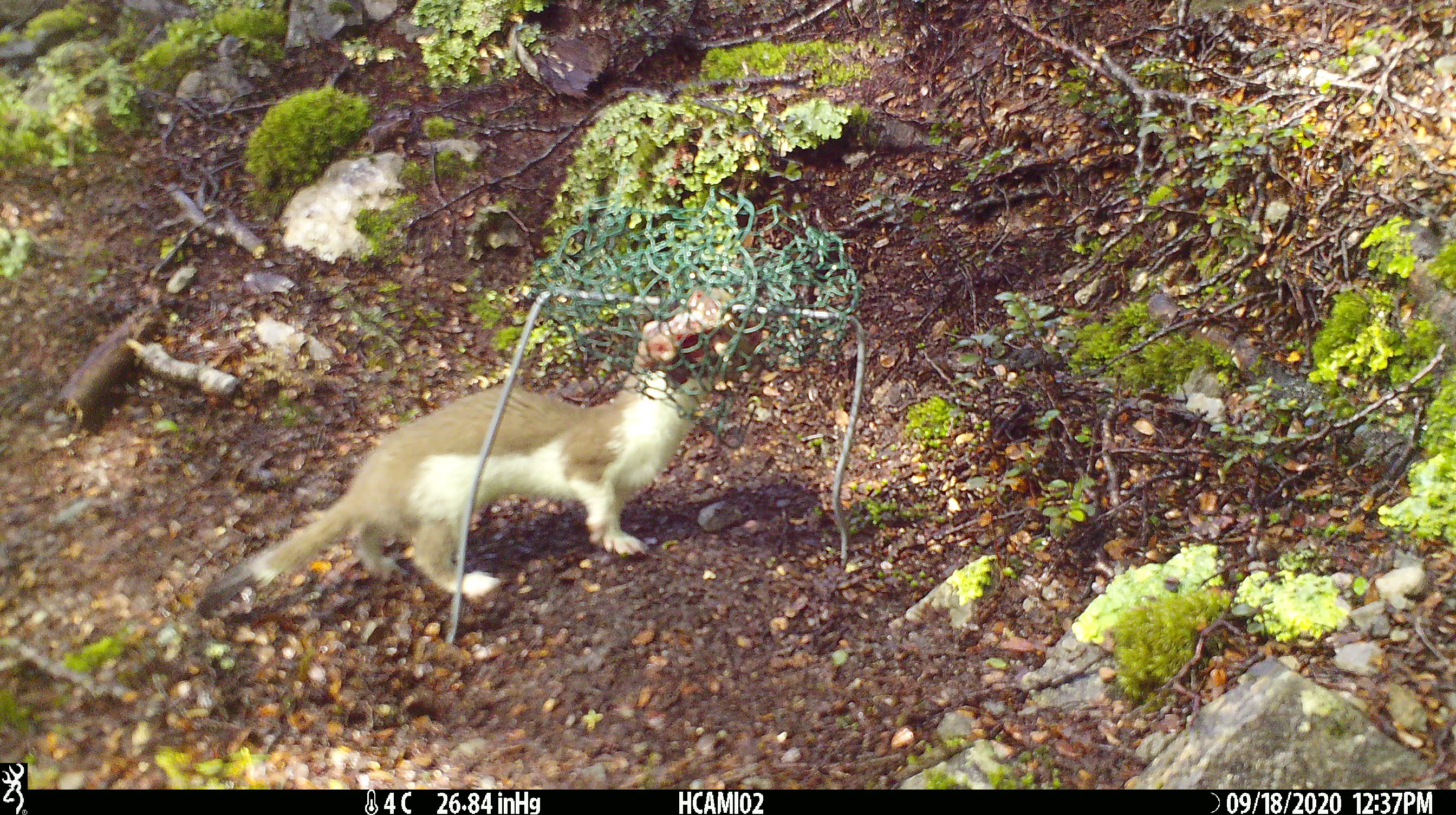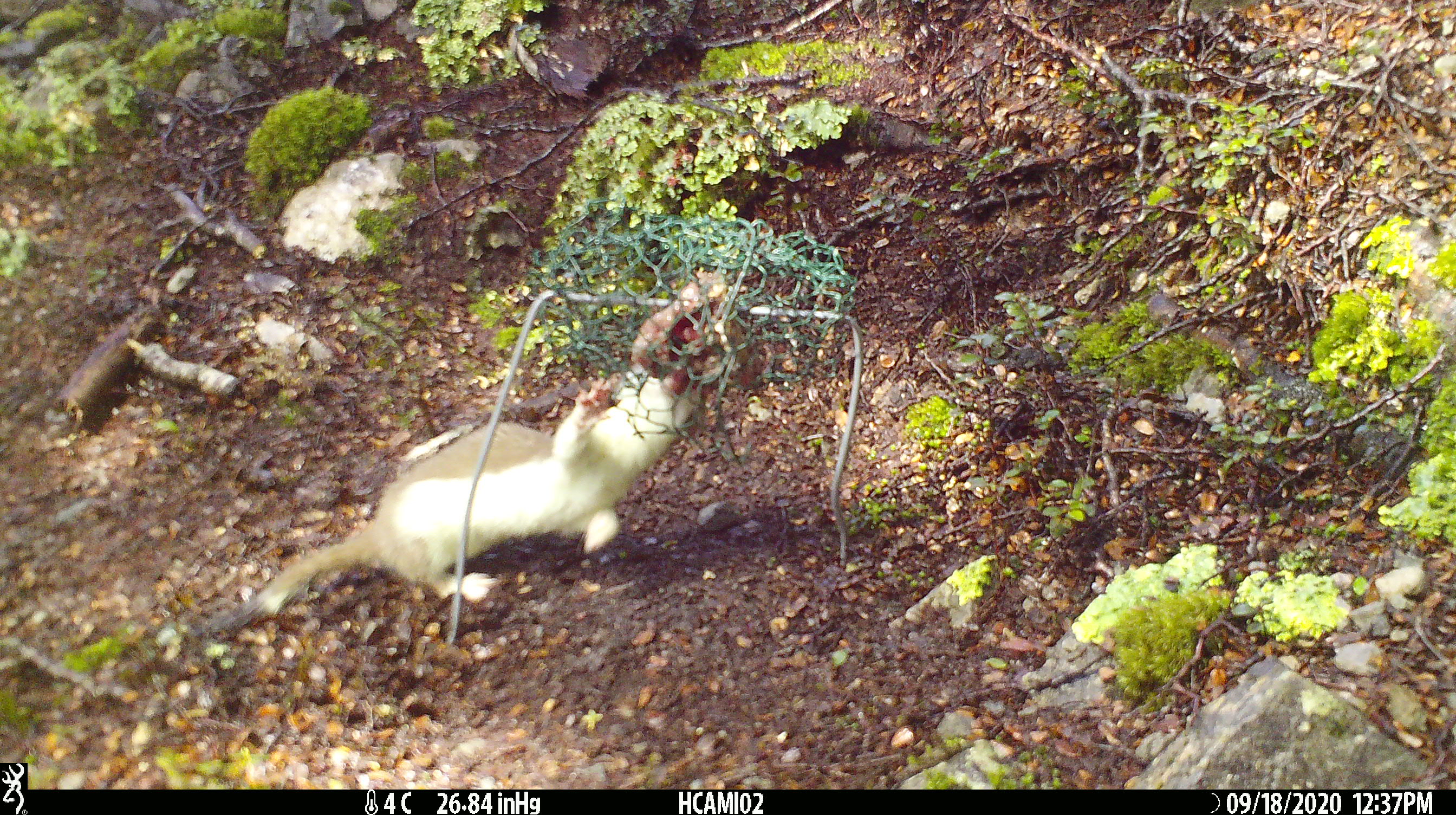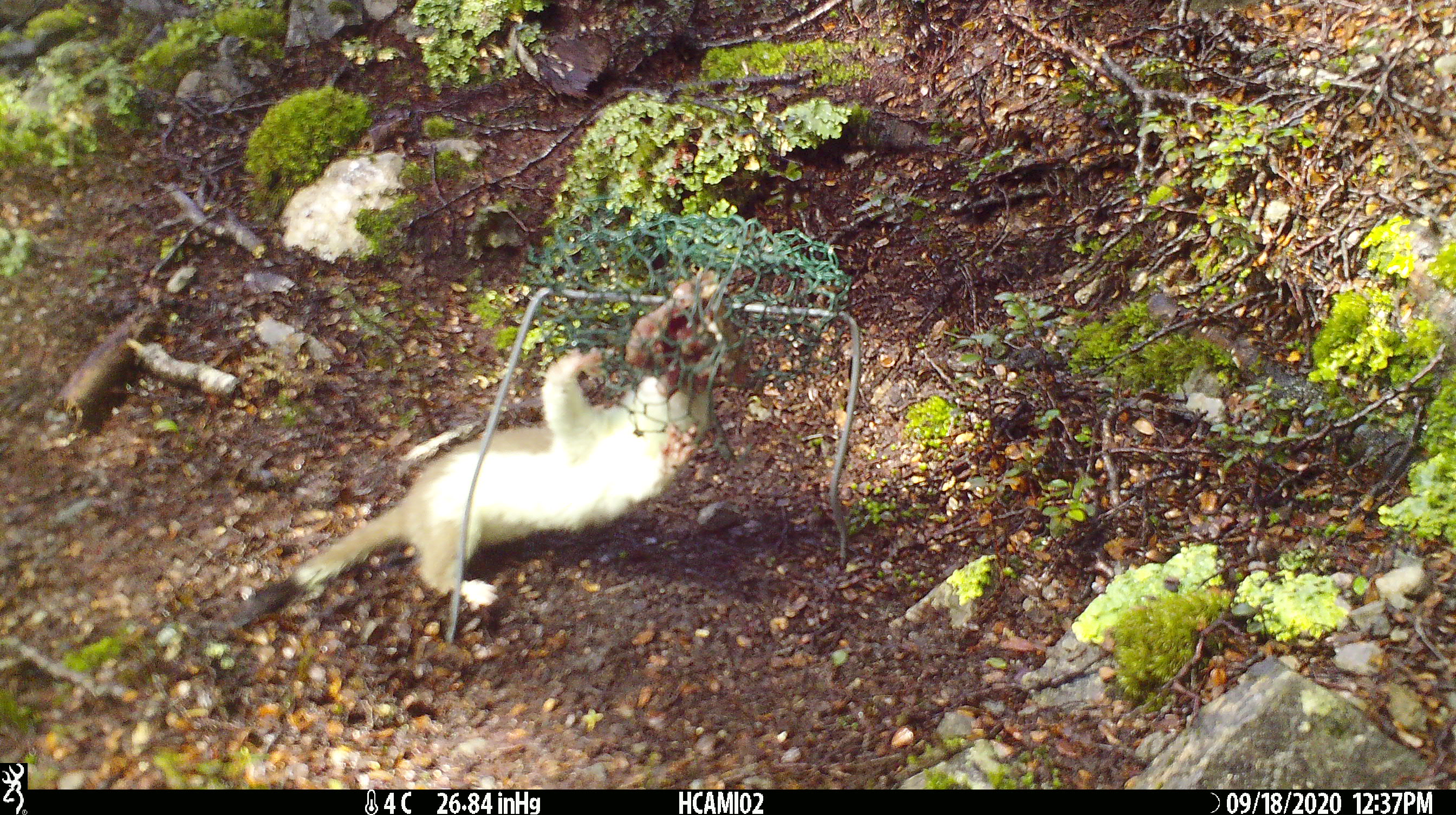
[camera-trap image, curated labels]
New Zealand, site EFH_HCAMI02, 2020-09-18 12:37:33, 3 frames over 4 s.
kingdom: Animalia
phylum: Chordata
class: Mammalia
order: Carnivora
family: Mustelidae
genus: Mustela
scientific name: Mustela erminea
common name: stoat